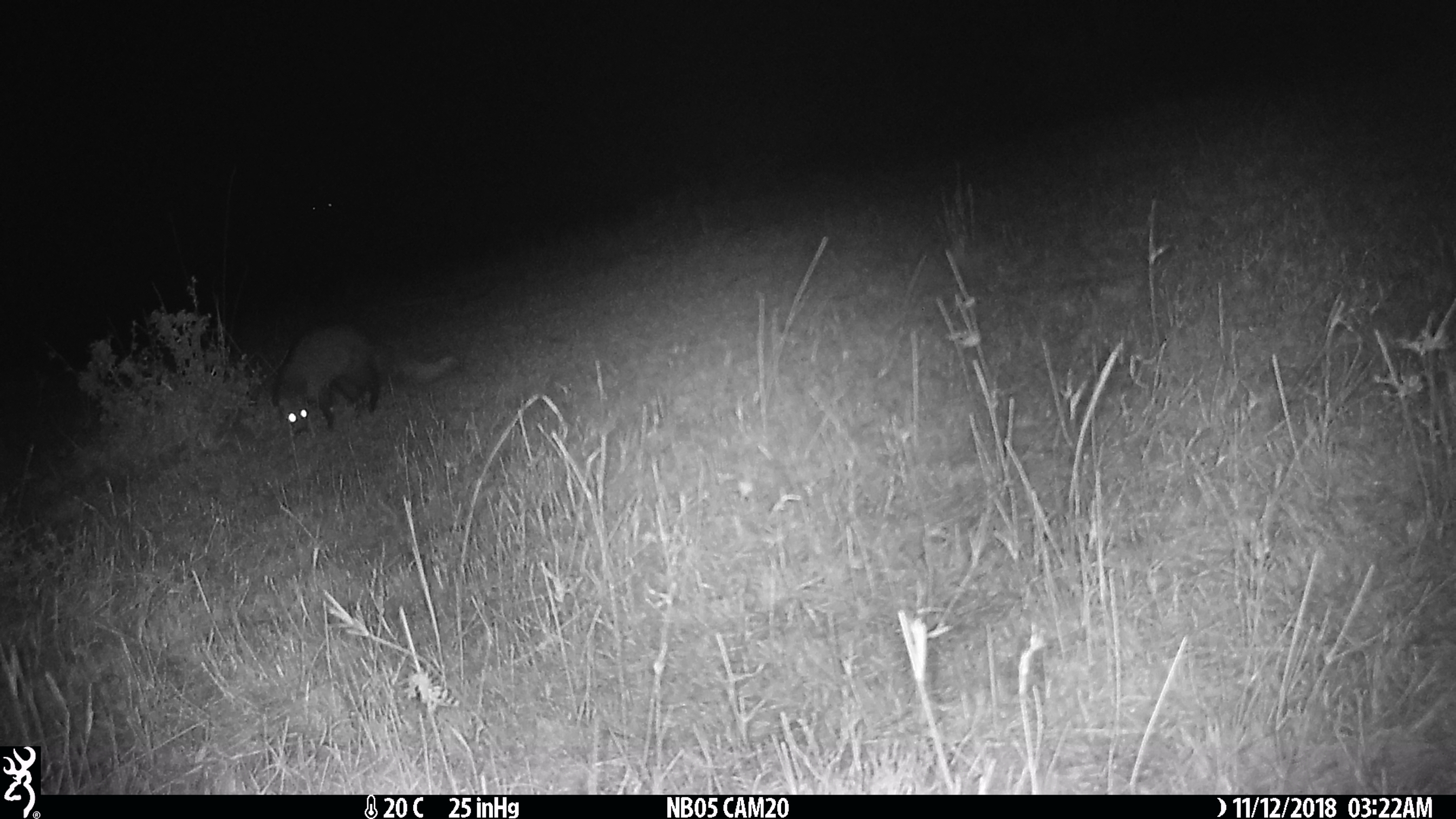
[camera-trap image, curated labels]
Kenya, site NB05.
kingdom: Animalia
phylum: Chordata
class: Mammalia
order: Carnivora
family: Herpestidae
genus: Ichneumia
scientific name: Ichneumia albicauda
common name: white-tailed mongoose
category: mongoose white tailed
Mongoose white tailed (white-tailed mongoose) (Ichneumia albicauda).